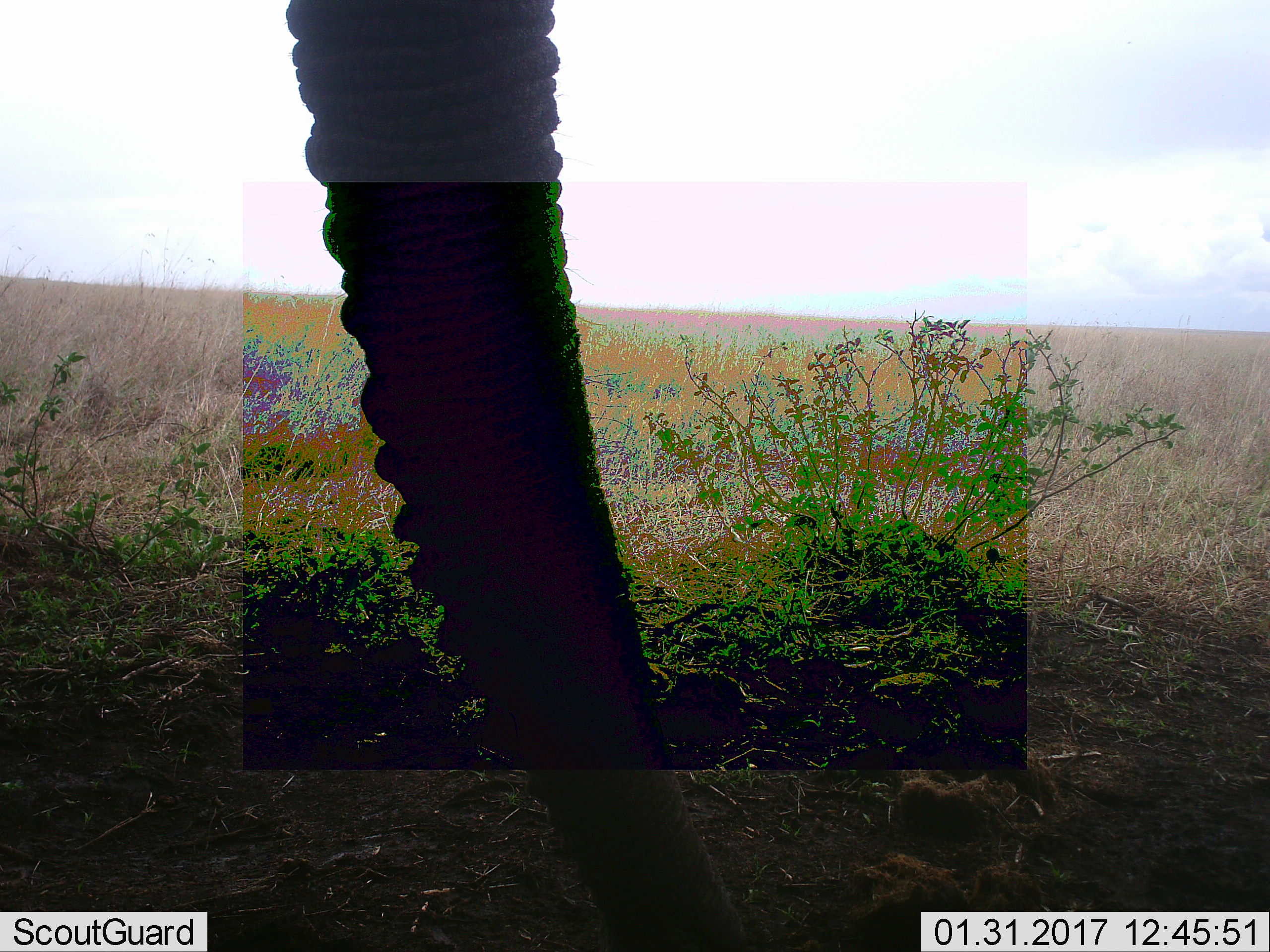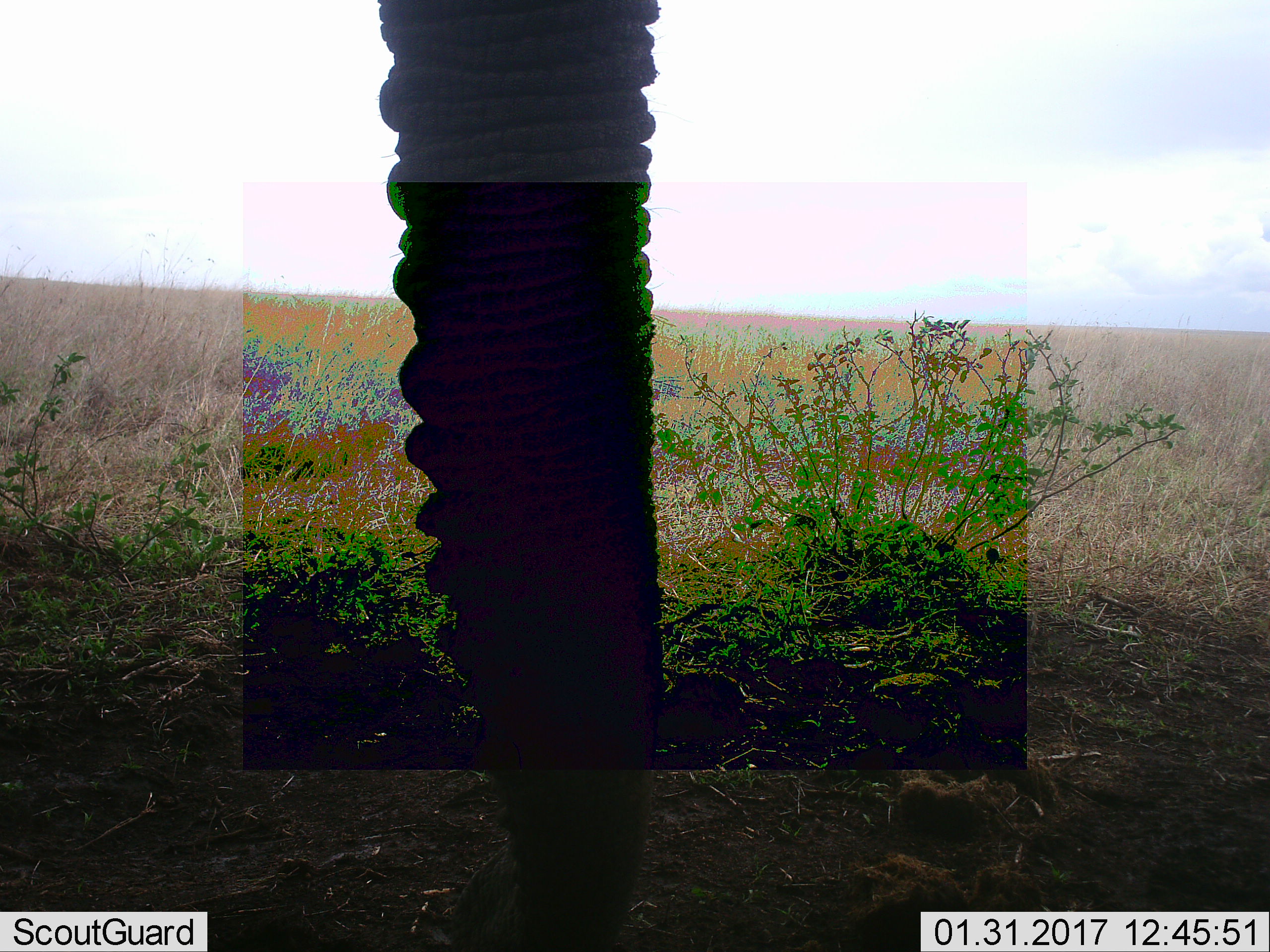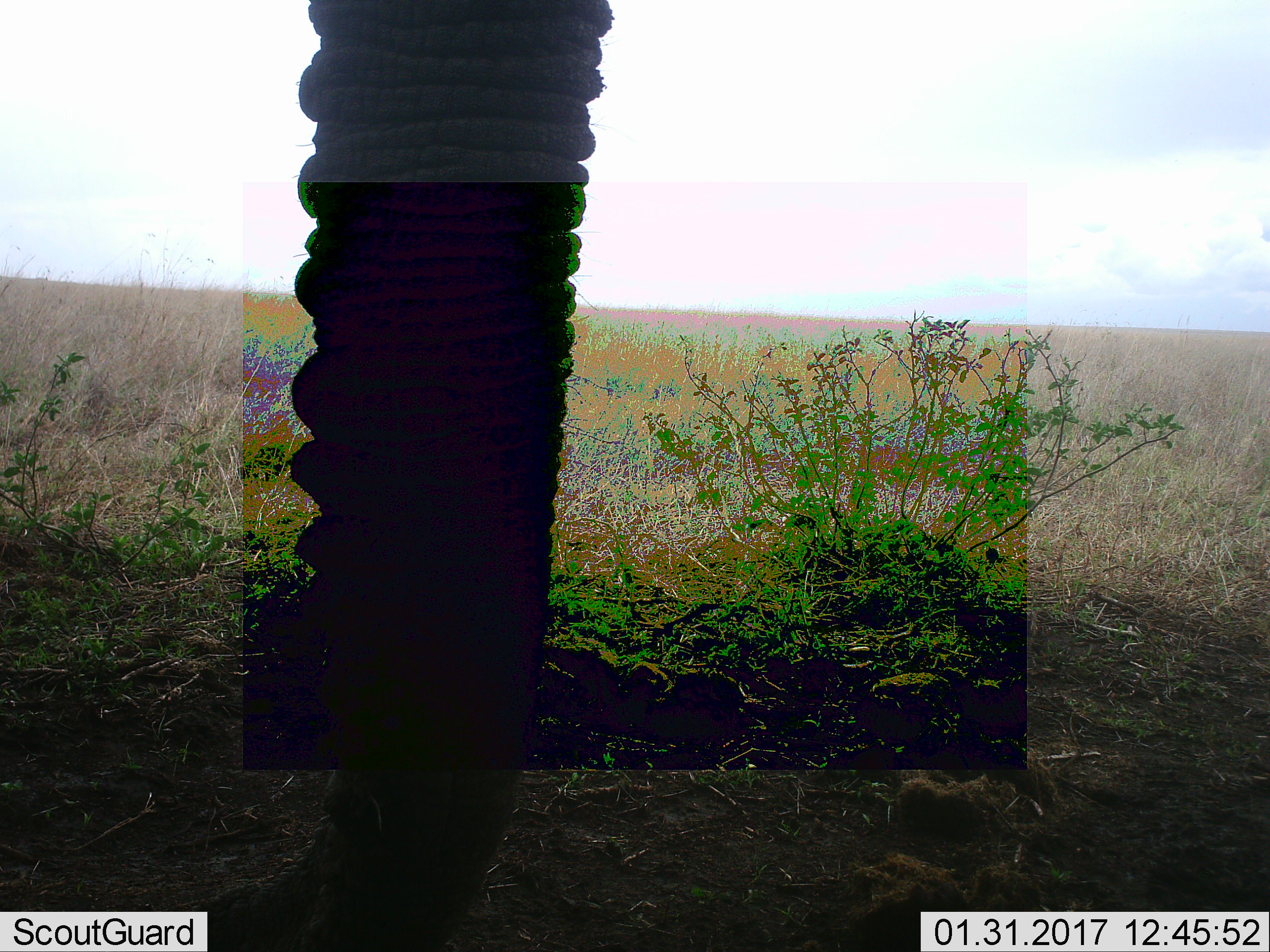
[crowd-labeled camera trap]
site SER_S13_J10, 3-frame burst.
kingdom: Animalia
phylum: Chordata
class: Mammalia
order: Proboscidea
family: Elephantidae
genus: Loxodonta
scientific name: Loxodonta africana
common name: african bush elephant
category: elephant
Elephant (african bush elephant) (Loxodonta africana), count 1. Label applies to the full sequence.